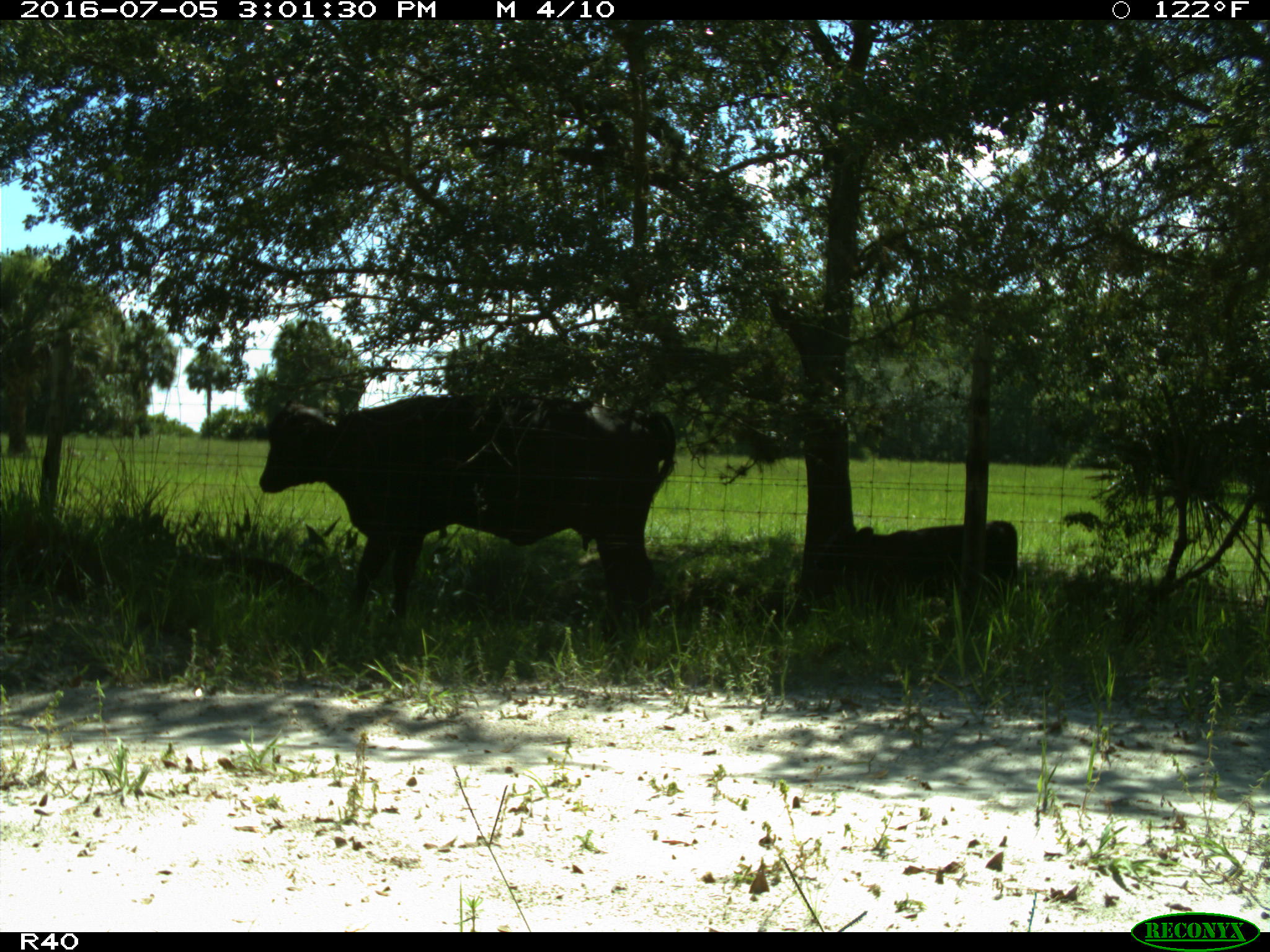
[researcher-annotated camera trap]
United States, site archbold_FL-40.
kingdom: Animalia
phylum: Chordata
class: Mammalia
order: Artiodactyla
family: Bovidae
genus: Bos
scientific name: Bos taurus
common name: domestic cow